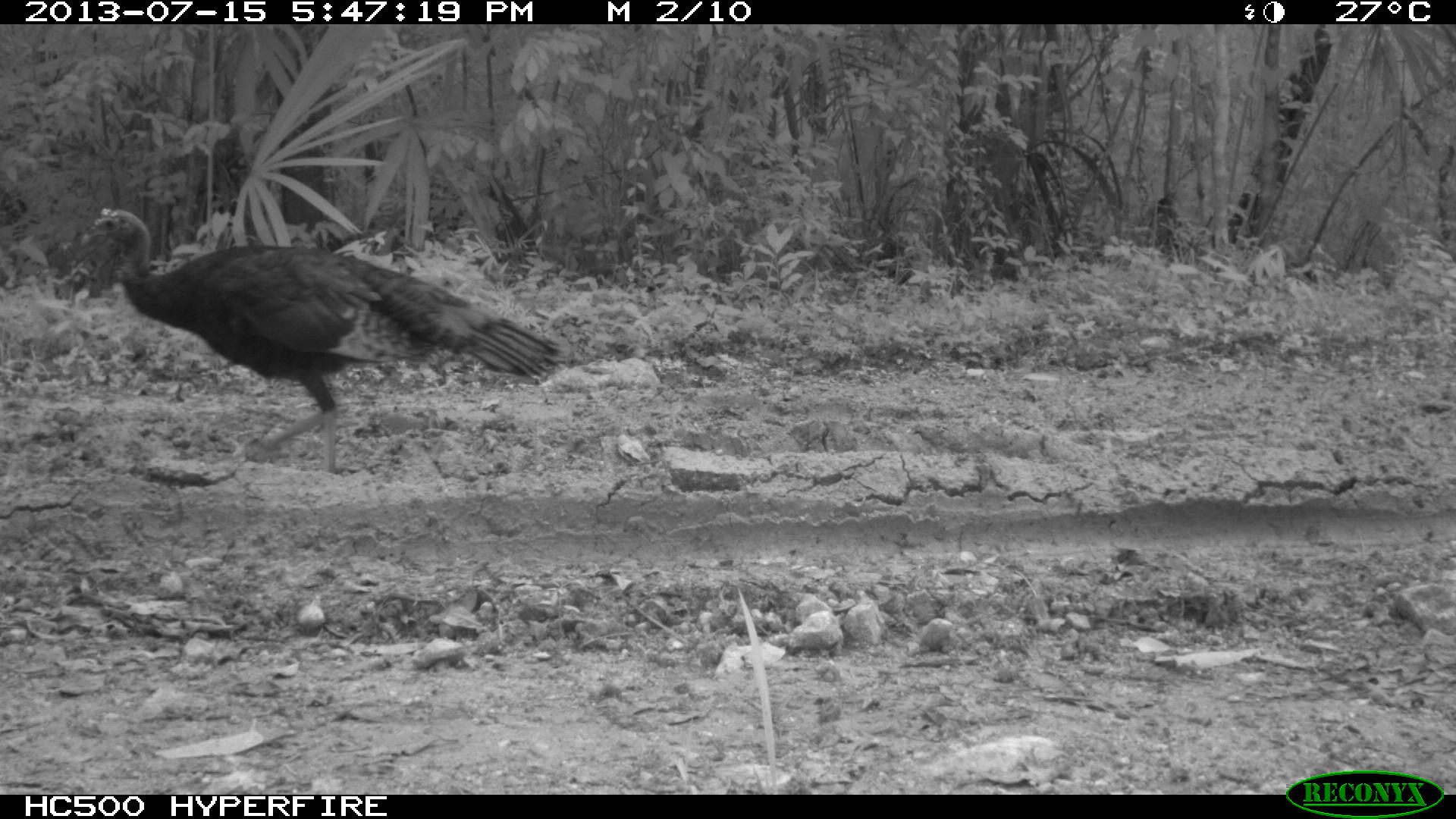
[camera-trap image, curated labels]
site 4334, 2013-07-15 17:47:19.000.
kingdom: Animalia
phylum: Chordata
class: Aves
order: Galliformes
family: Phasianidae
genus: Meleagris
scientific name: Meleagris ocellata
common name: ocellated turkey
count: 1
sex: male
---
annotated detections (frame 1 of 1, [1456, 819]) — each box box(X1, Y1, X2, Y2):
meleagris ocellata: box(82, 205, 568, 475)